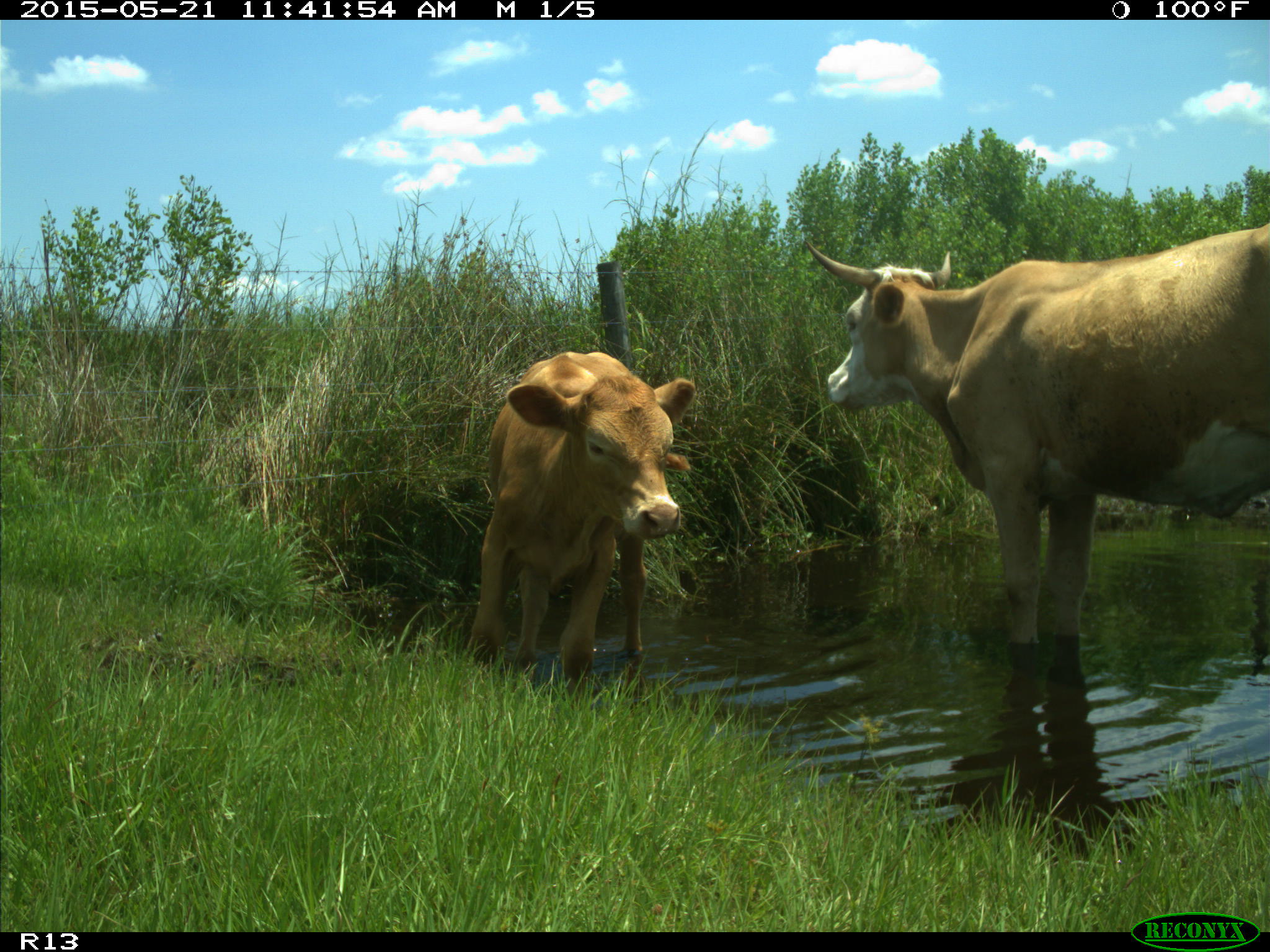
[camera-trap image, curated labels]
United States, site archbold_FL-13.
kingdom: Animalia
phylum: Chordata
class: Mammalia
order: Artiodactyla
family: Bovidae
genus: Bos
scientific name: Bos taurus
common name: domestic cow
Bos taurus (domestic cow).